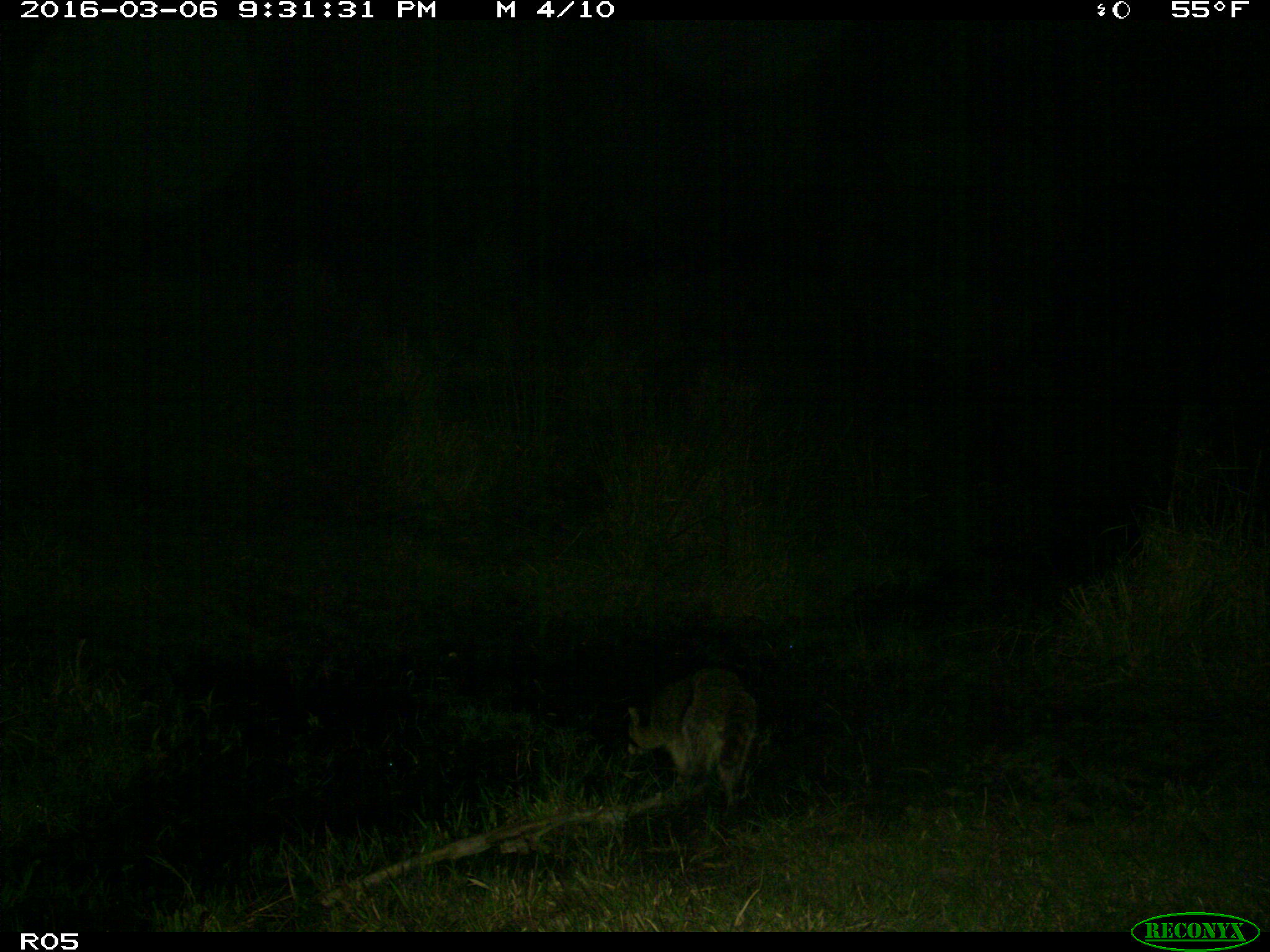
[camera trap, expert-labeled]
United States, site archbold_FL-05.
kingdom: Animalia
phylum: Chordata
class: Mammalia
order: Carnivora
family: Procyonidae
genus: Procyon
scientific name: Procyon lotor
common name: common raccoon